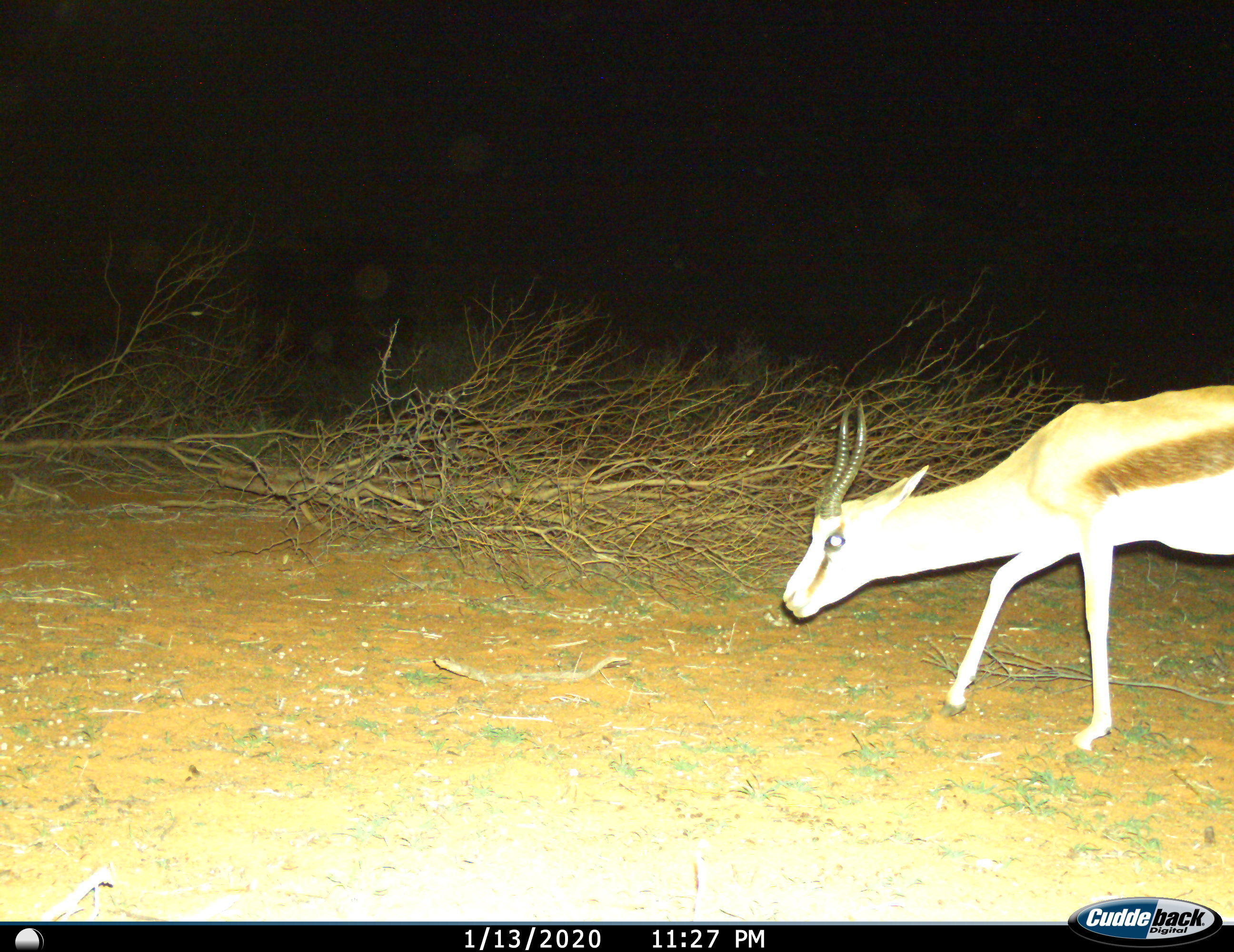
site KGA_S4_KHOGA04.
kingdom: Animalia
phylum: Chordata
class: Mammalia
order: Artiodactyla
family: Bovidae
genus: Antidorcas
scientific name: Antidorcas marsupialis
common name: springbok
Springbok (Antidorcas marsupialis), count 1. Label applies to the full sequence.